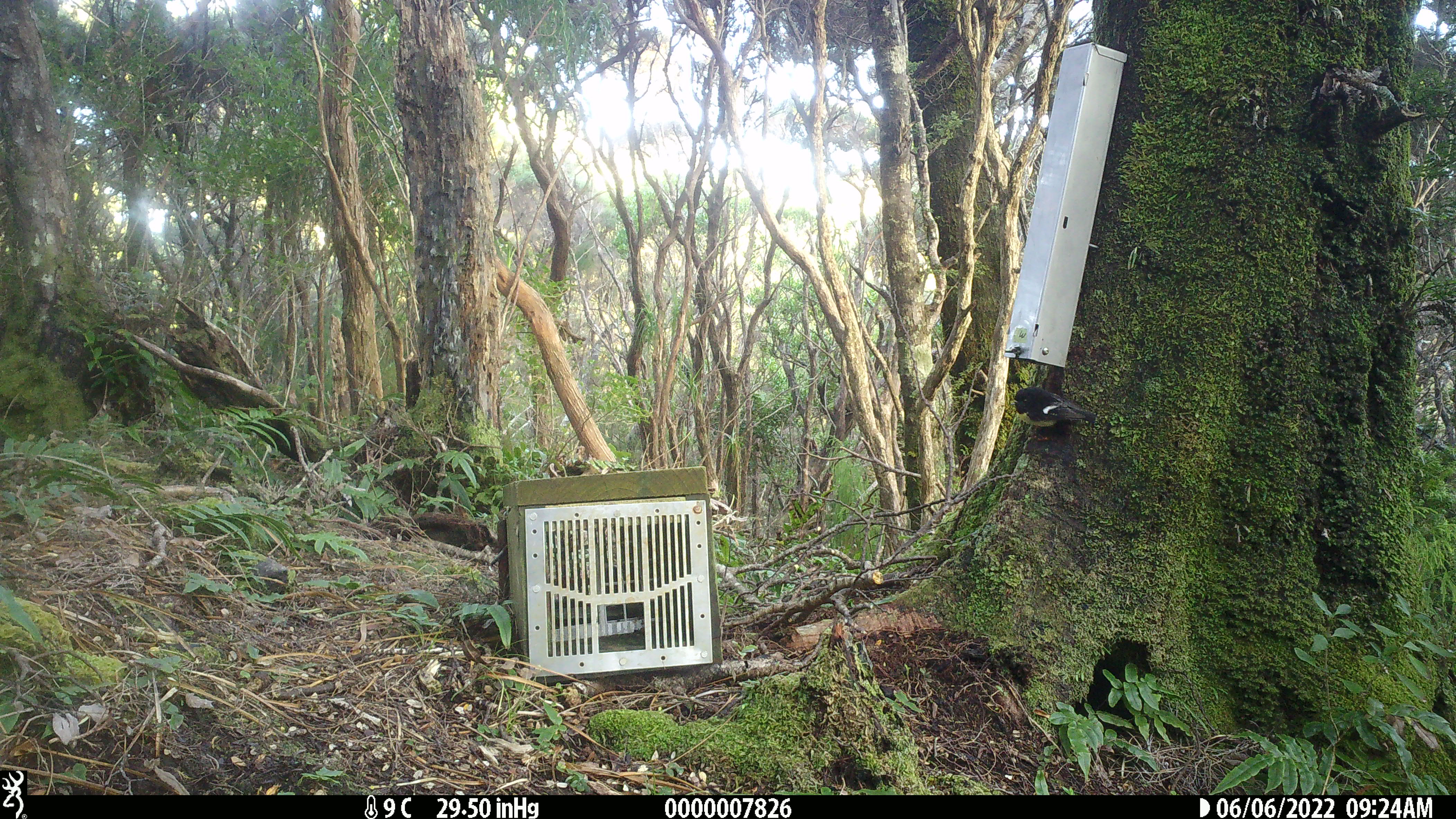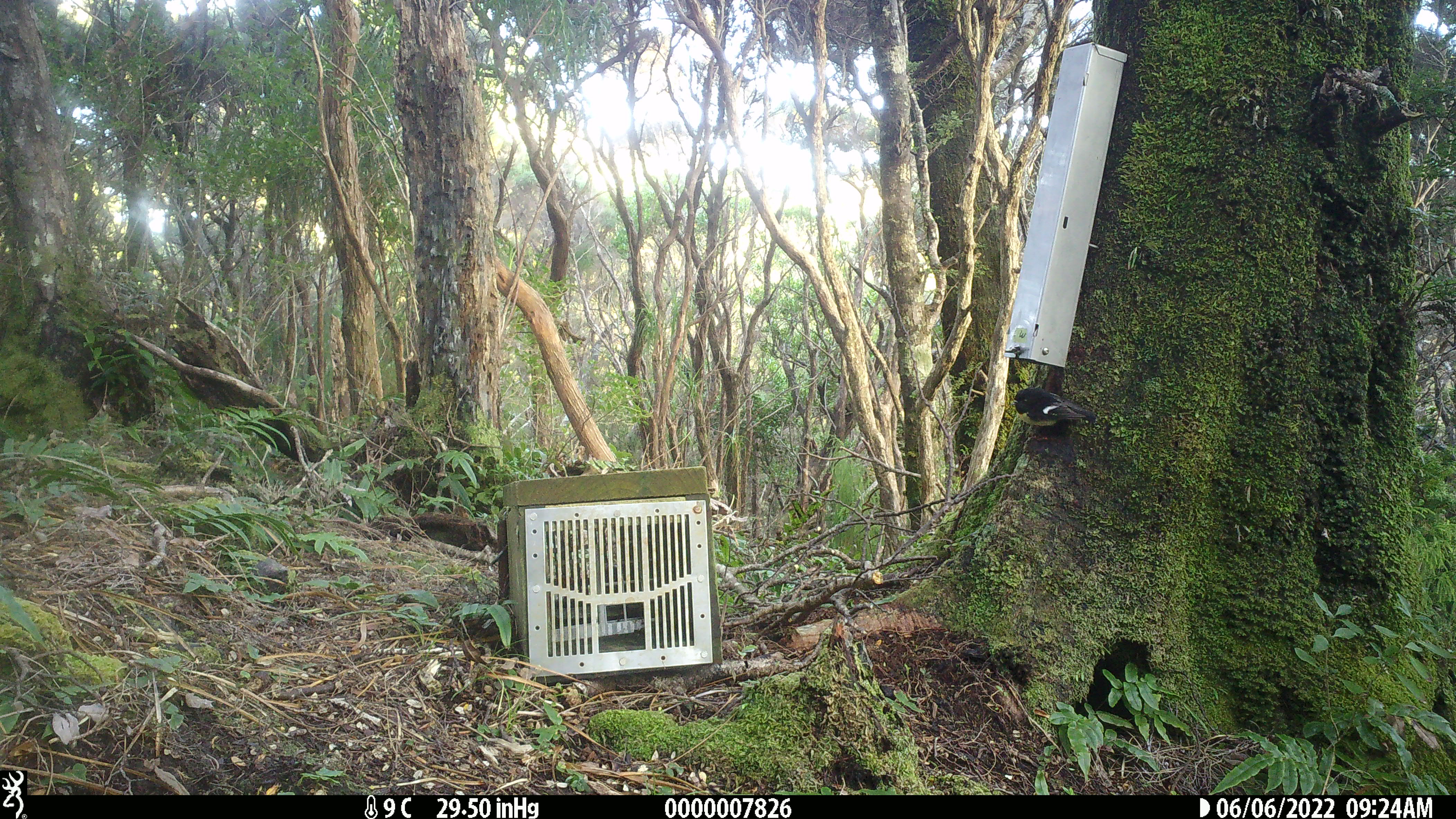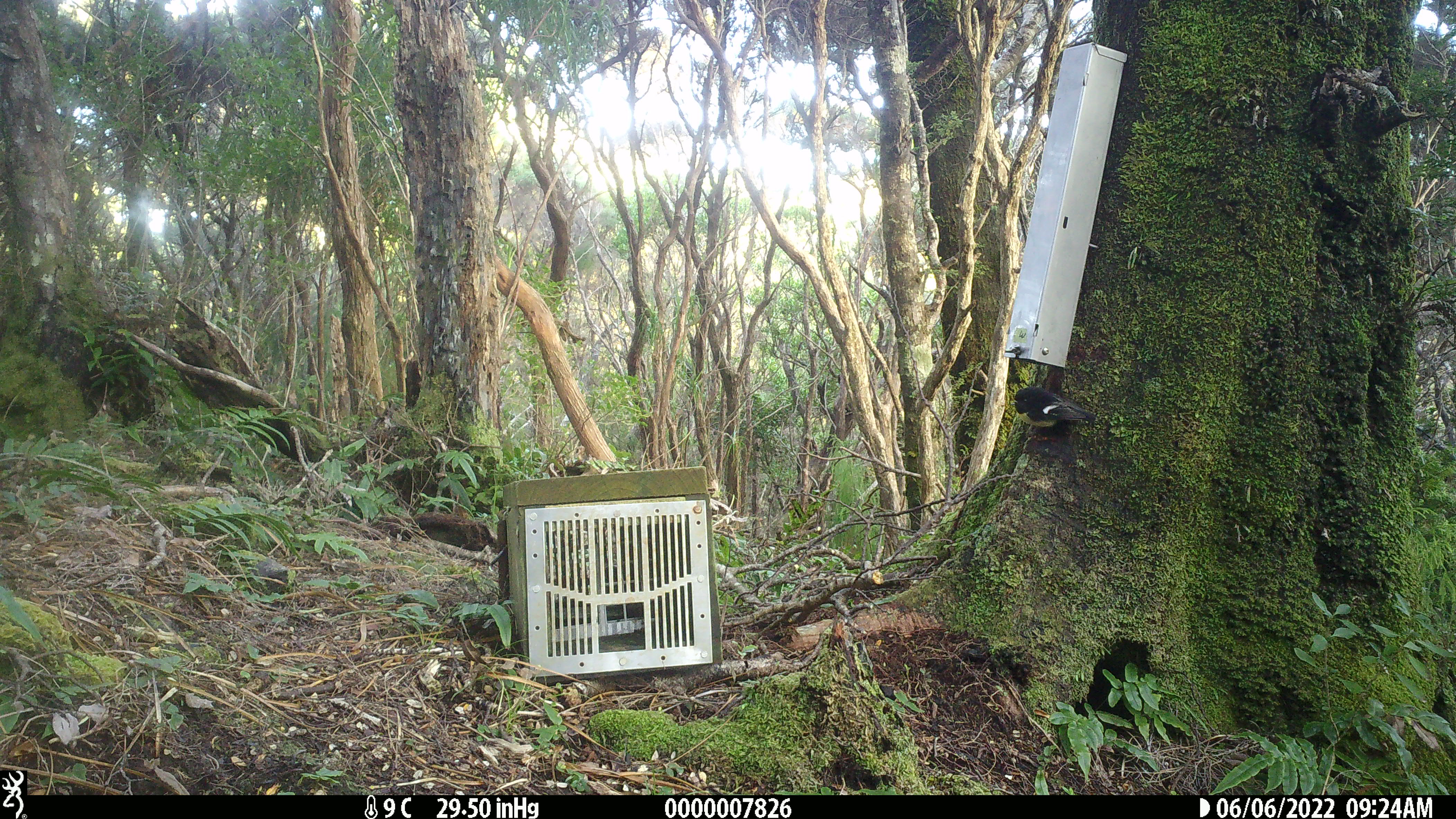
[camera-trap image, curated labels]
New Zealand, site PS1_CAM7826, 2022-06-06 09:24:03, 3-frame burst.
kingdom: Animalia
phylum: Chordata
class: Aves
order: Passeriformes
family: Petroicidae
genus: Petroica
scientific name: Petroica macrocephala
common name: tomtit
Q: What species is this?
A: Tomtit (Petroica macrocephala).